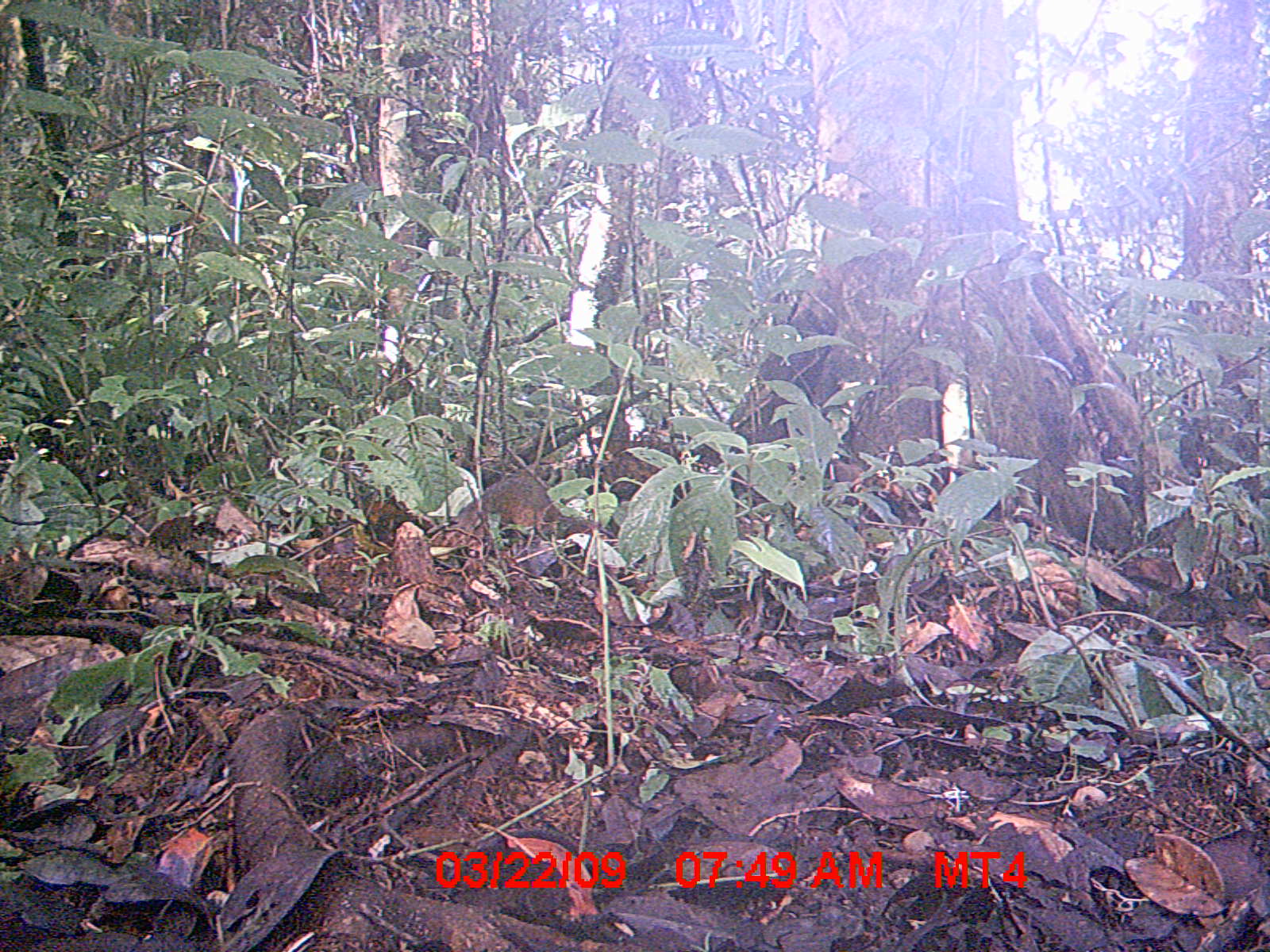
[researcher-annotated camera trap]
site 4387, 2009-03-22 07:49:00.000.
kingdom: Animalia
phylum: Chordata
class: Mammalia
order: Rodentia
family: Nesomyidae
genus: Nesomys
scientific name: Nesomys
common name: nesomys rodents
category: nesomys sp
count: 1